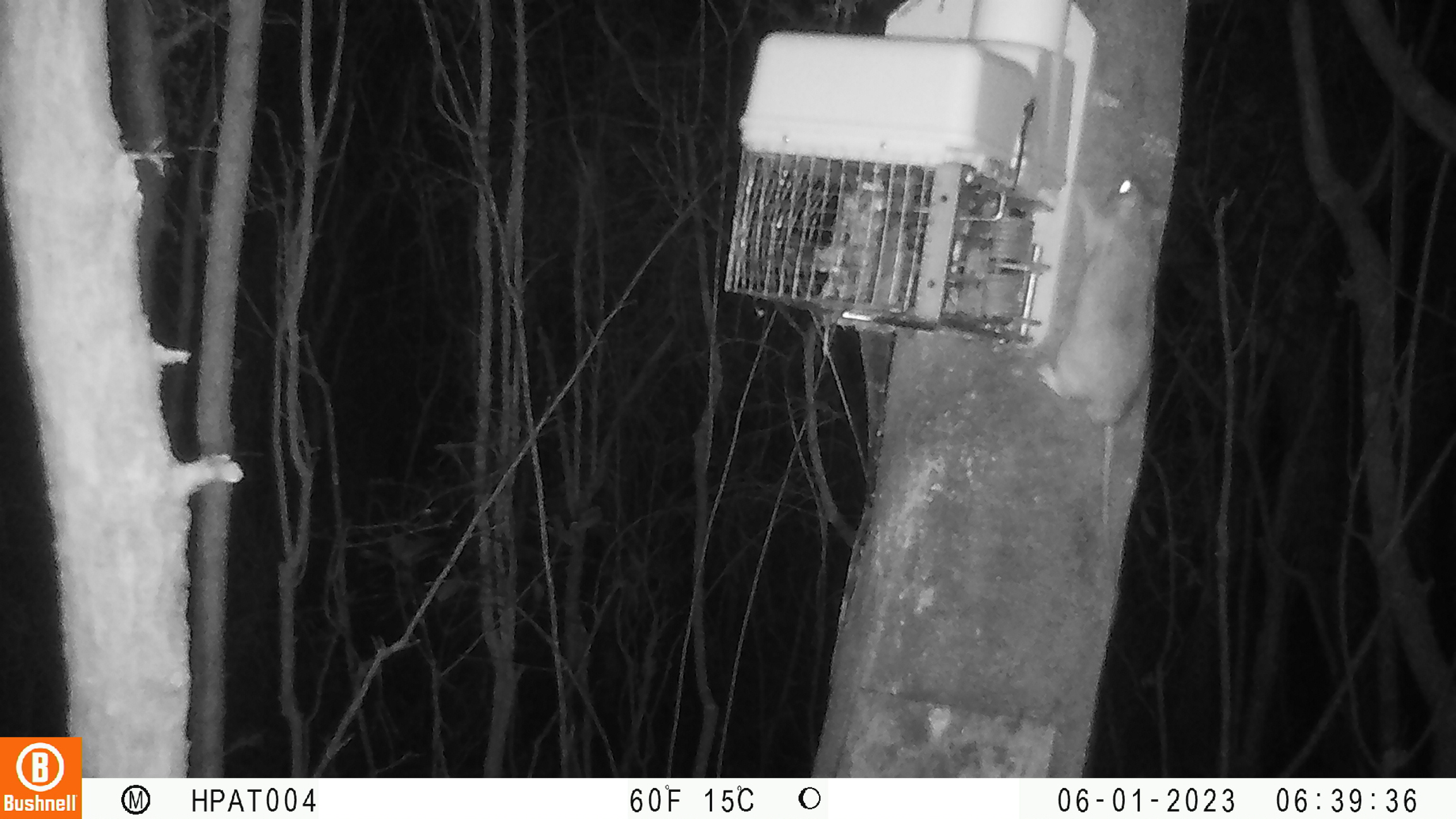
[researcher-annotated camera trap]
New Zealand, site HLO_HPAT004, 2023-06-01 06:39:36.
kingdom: Animalia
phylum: Chordata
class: Mammalia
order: Rodentia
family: Muridae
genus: Rattus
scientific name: Rattus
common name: rat